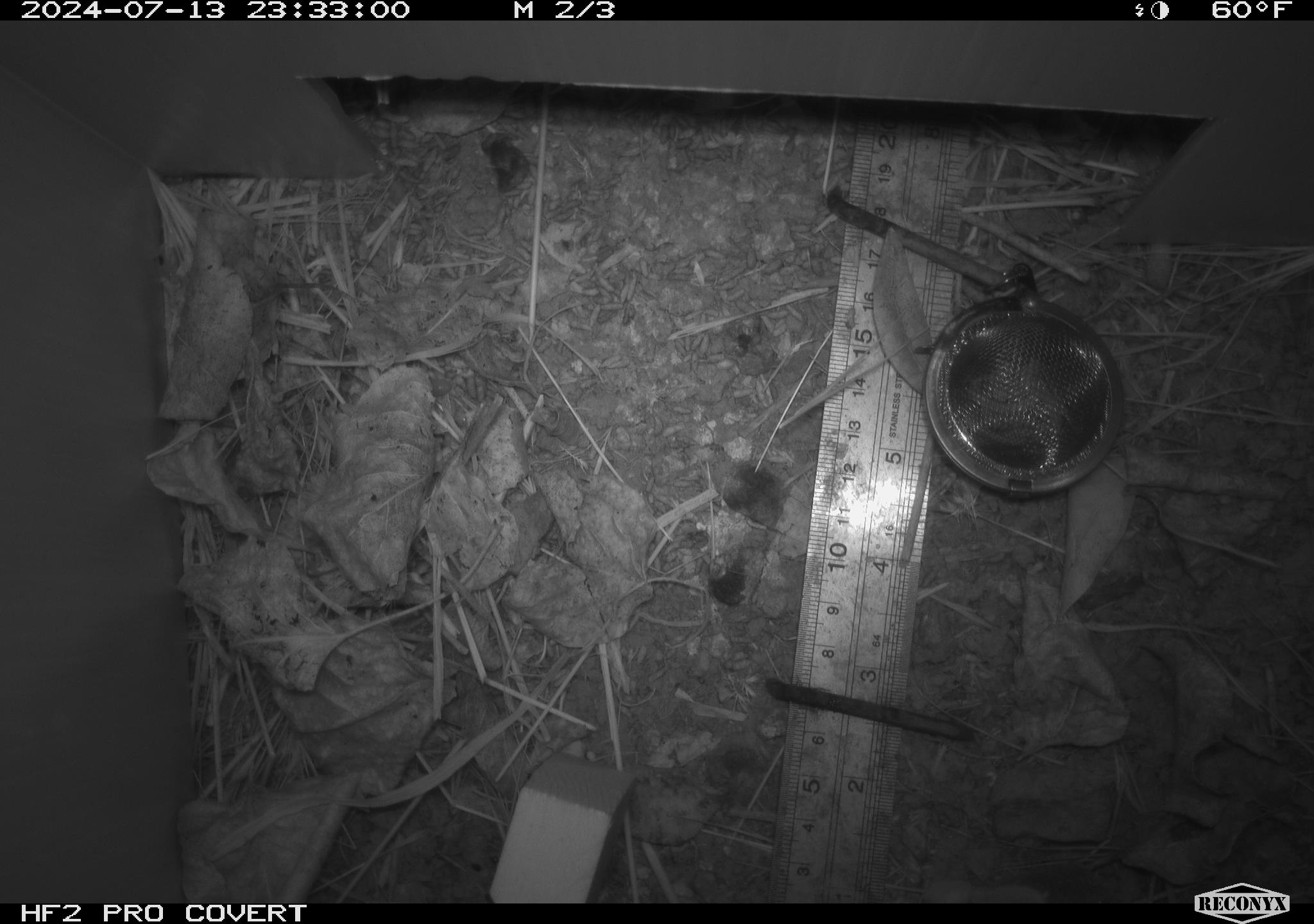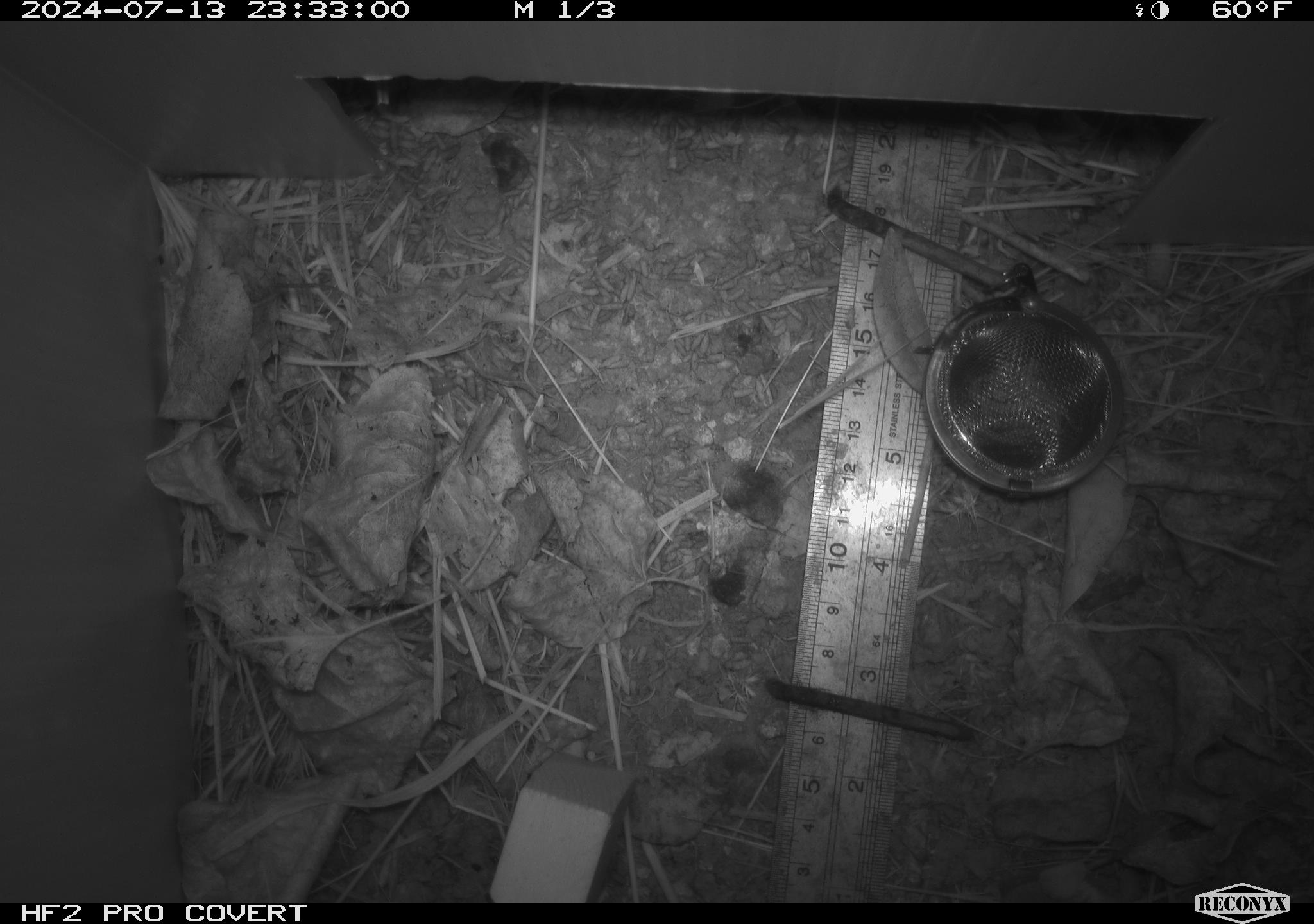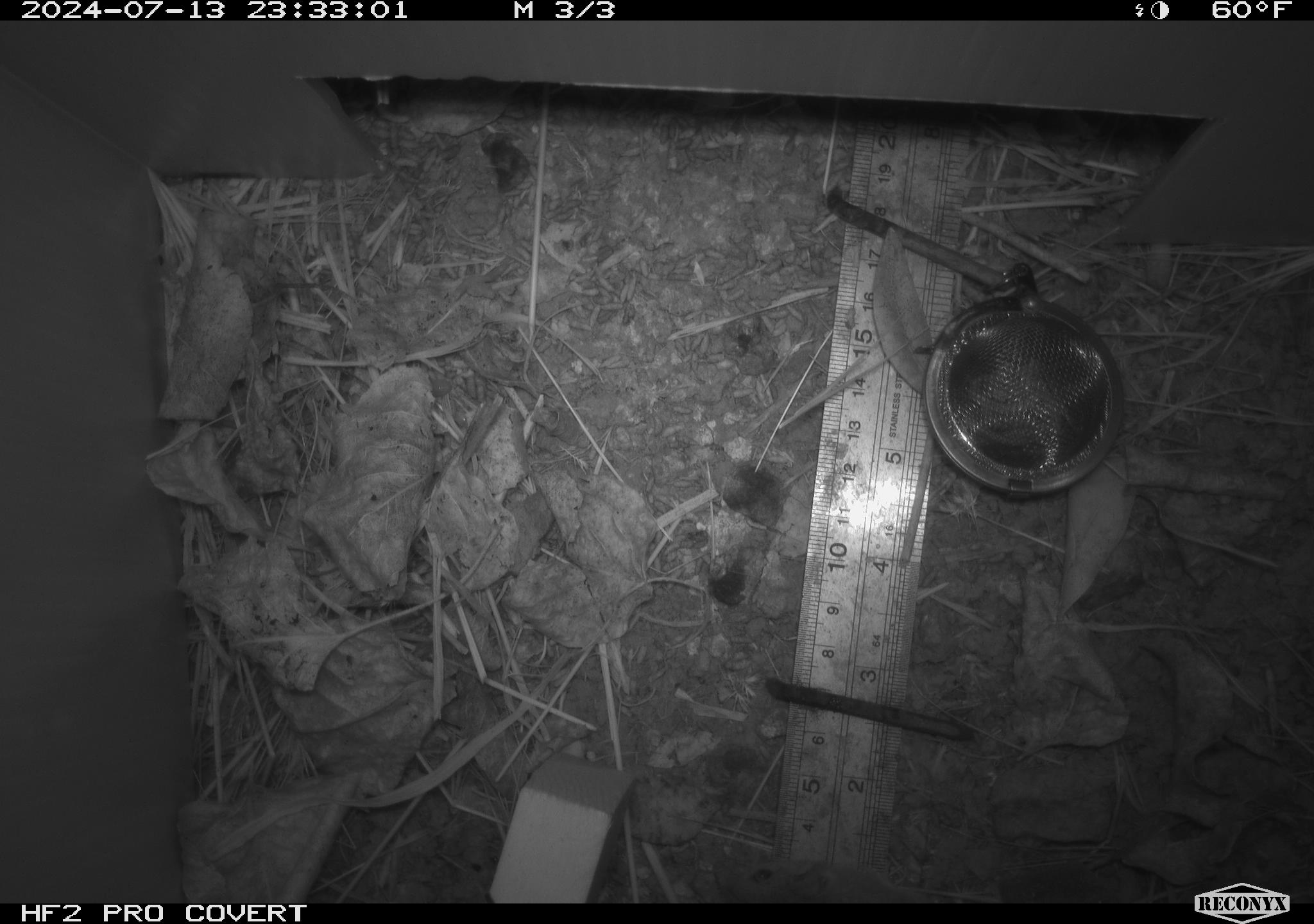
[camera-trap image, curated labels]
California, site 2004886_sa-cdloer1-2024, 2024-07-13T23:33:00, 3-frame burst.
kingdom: Animalia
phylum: Chordata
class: Mammalia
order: Rodentia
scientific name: Rodentia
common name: mouse species